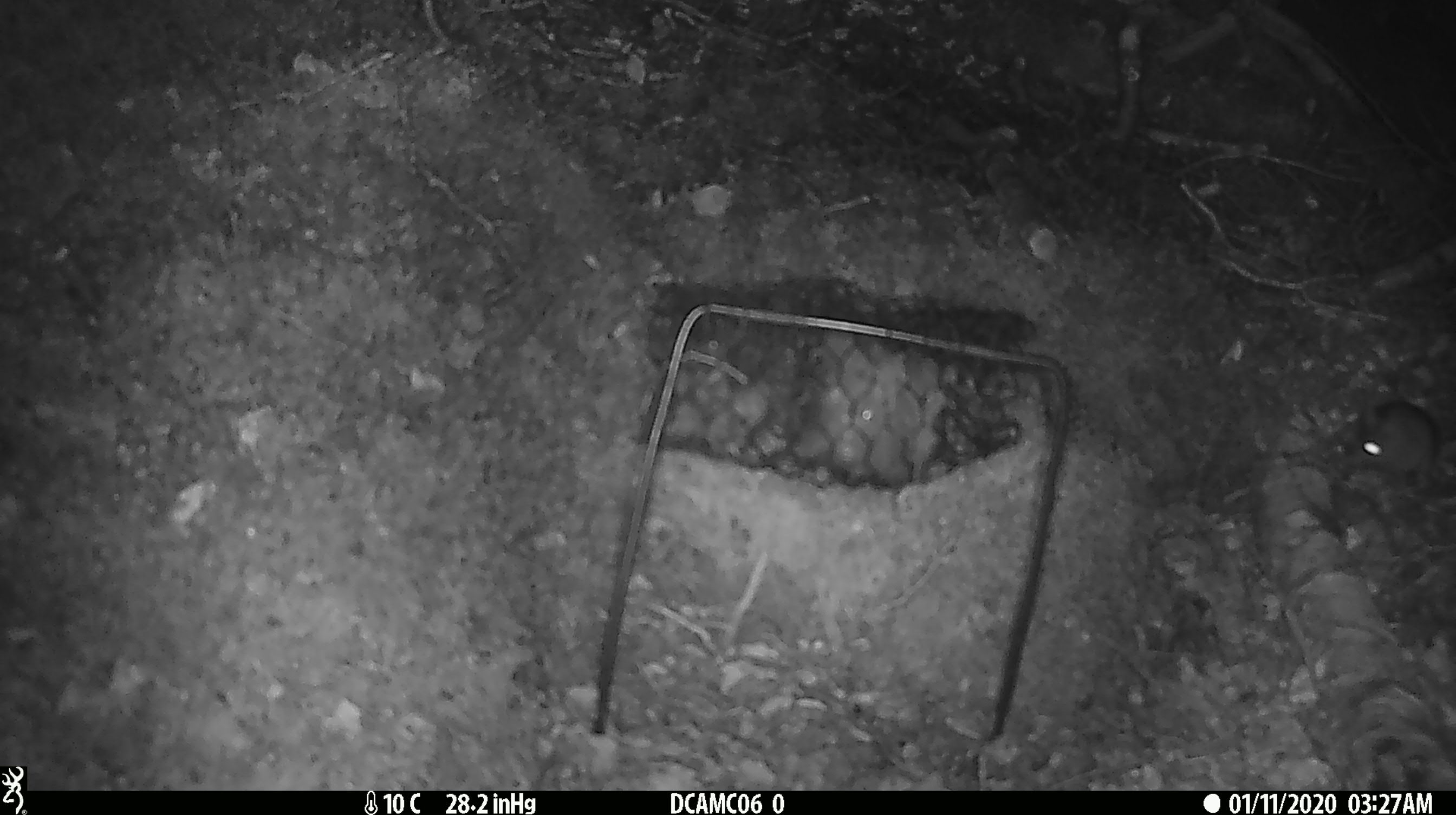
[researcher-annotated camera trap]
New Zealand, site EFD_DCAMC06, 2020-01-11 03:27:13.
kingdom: Animalia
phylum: Chordata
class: Mammalia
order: Rodentia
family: Muridae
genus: Mus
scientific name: Mus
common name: mouse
Mouse (Mus).